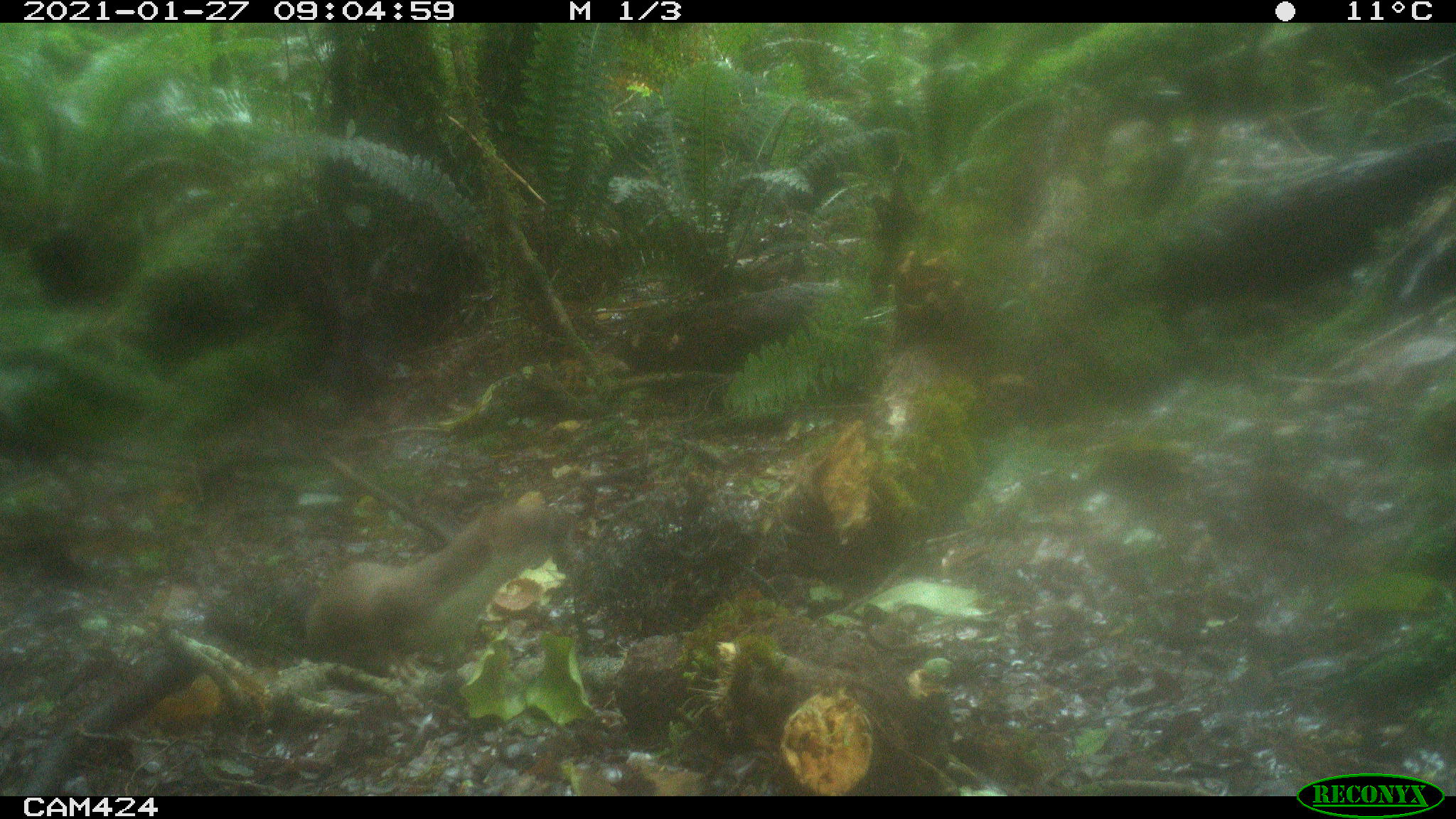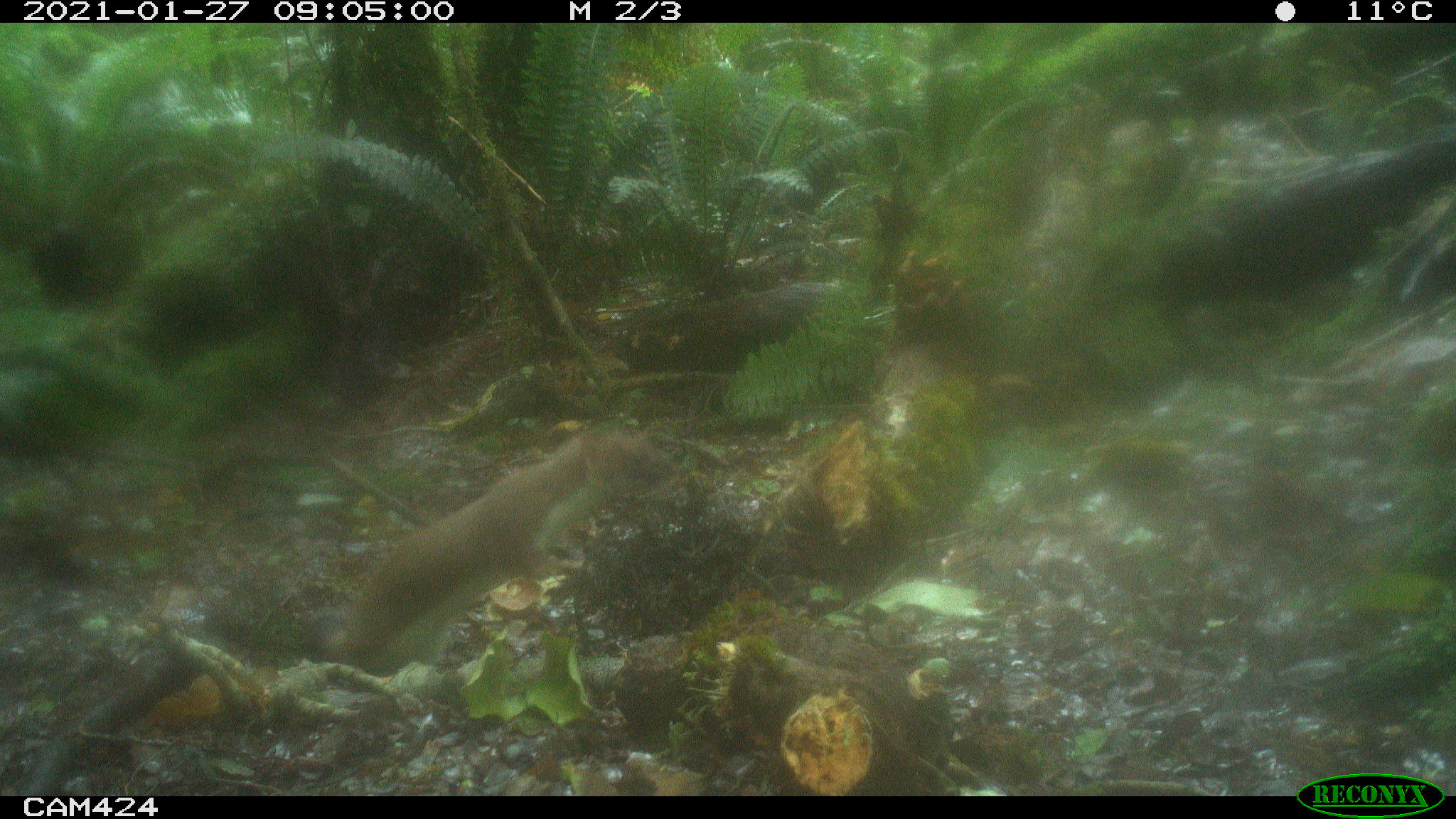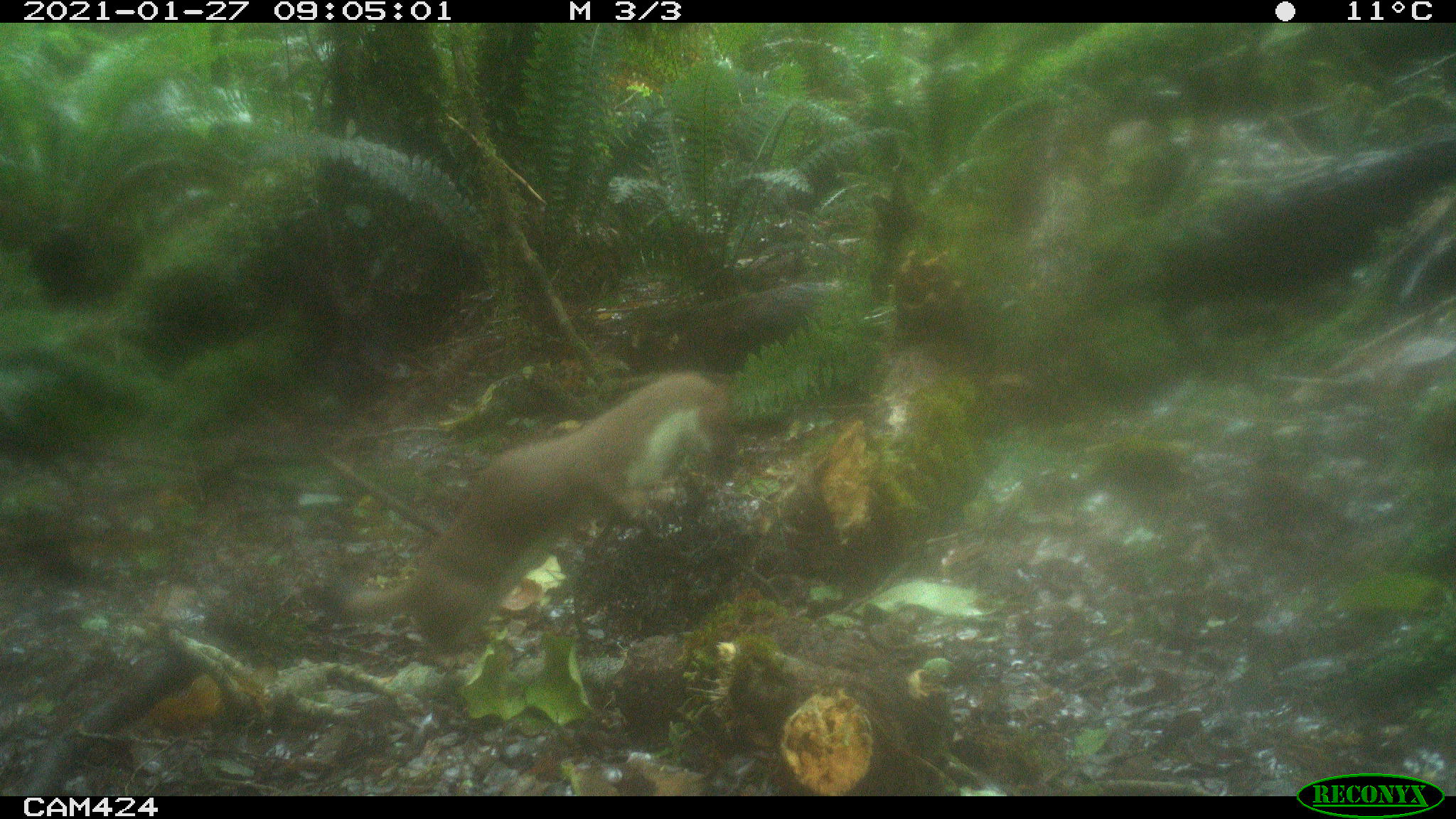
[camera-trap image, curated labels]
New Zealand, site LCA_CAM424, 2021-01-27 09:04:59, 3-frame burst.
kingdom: Animalia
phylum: Chordata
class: Mammalia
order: Carnivora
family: Mustelidae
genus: Mustela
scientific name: Mustela erminea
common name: stoat